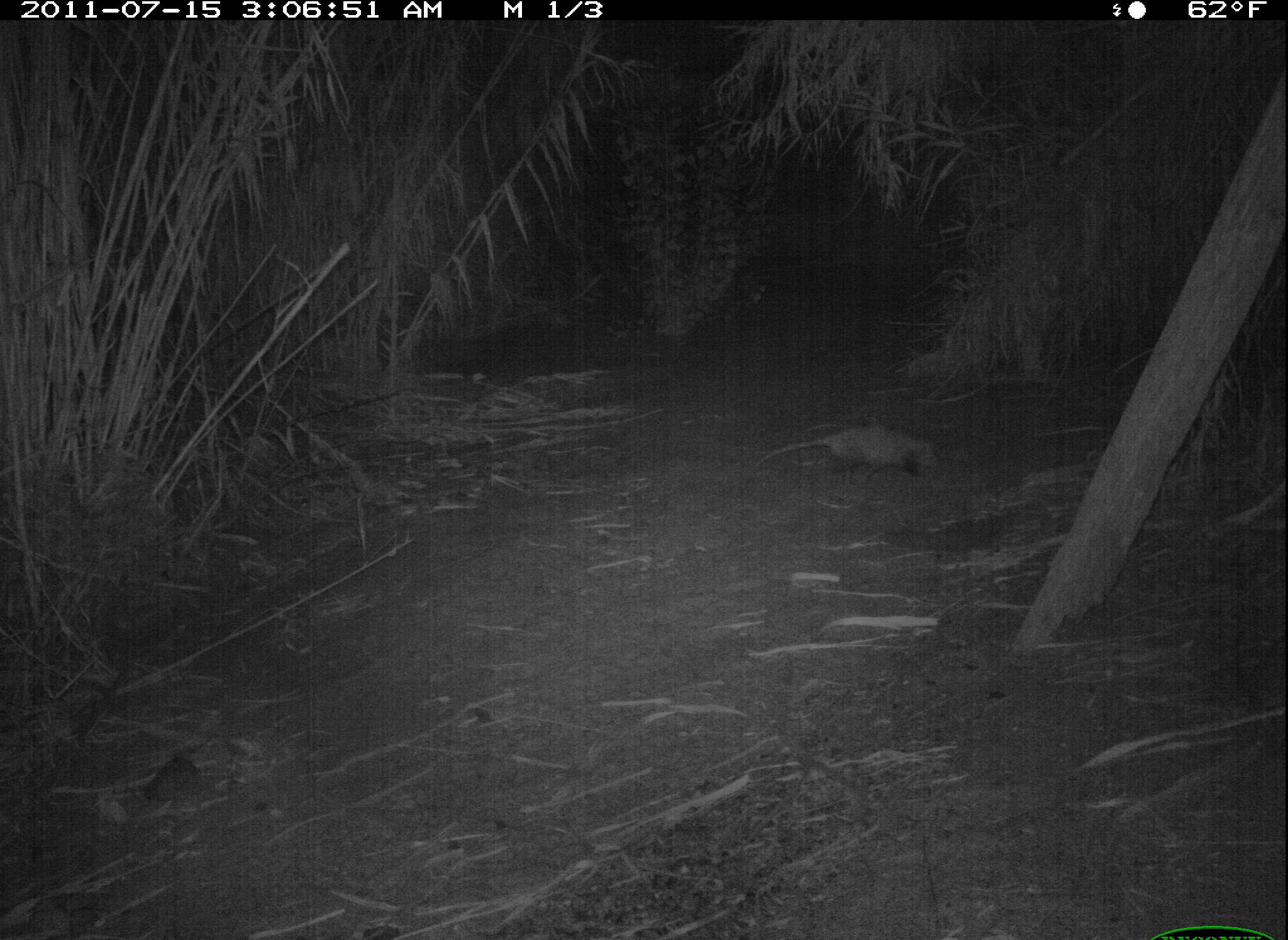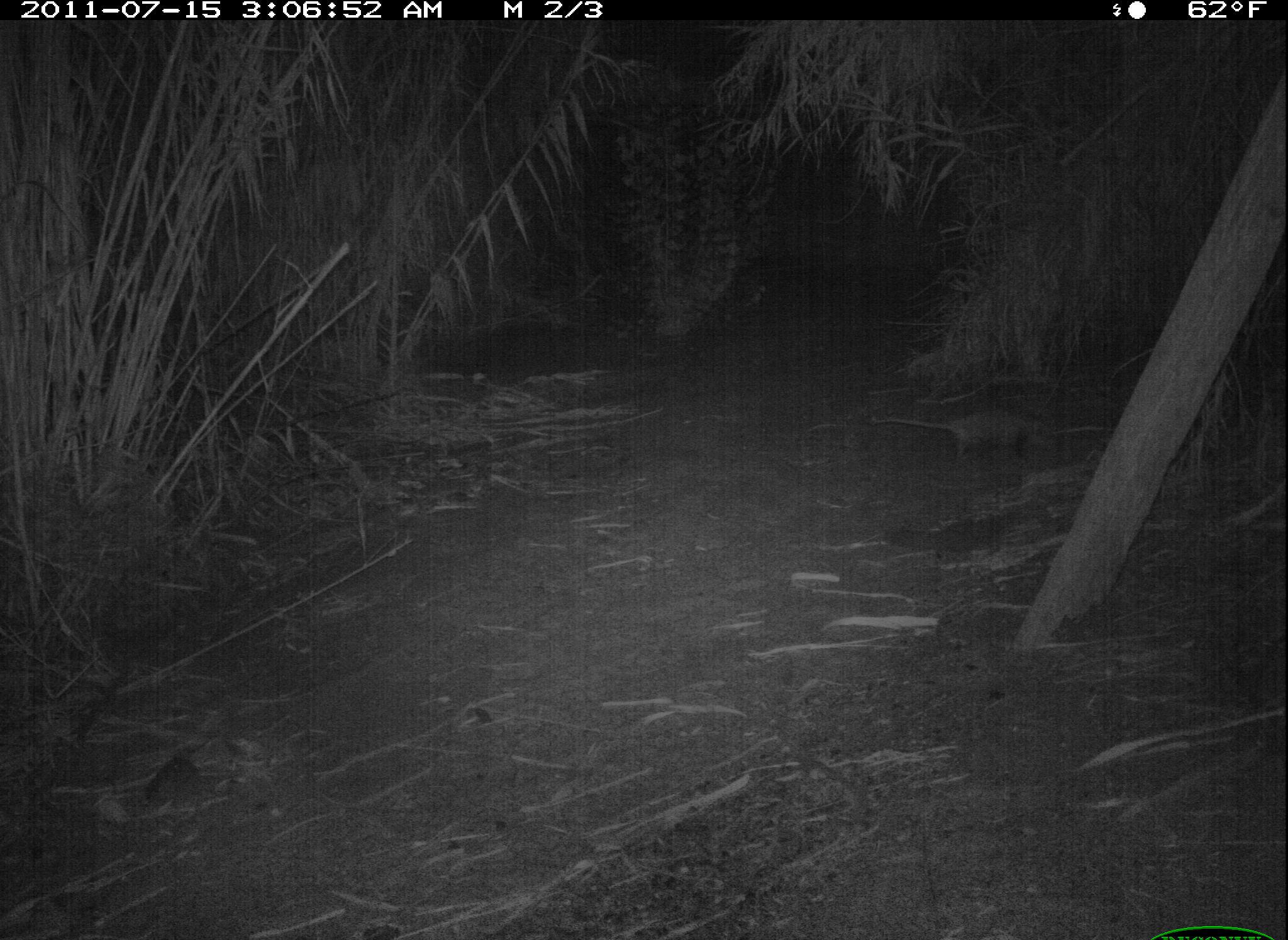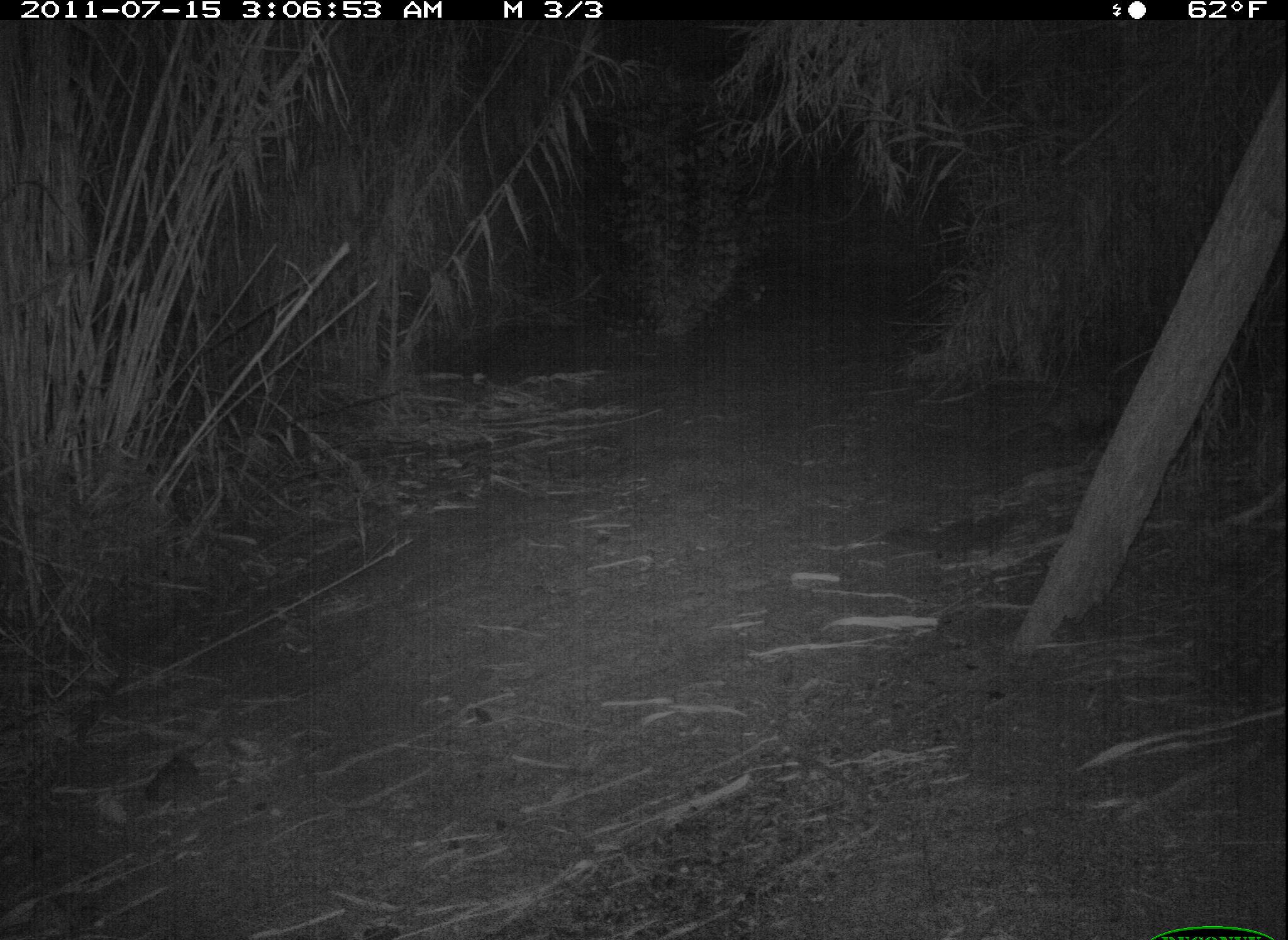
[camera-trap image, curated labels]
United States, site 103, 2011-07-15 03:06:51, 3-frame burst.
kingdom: Animalia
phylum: Chordata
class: Mammalia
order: Didelphimorphia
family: Didelphidae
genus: Didelphis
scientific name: Didelphis virginiana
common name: virginia opossum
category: opossum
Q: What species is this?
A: Opossum (virginia opossum) (Didelphis virginiana).